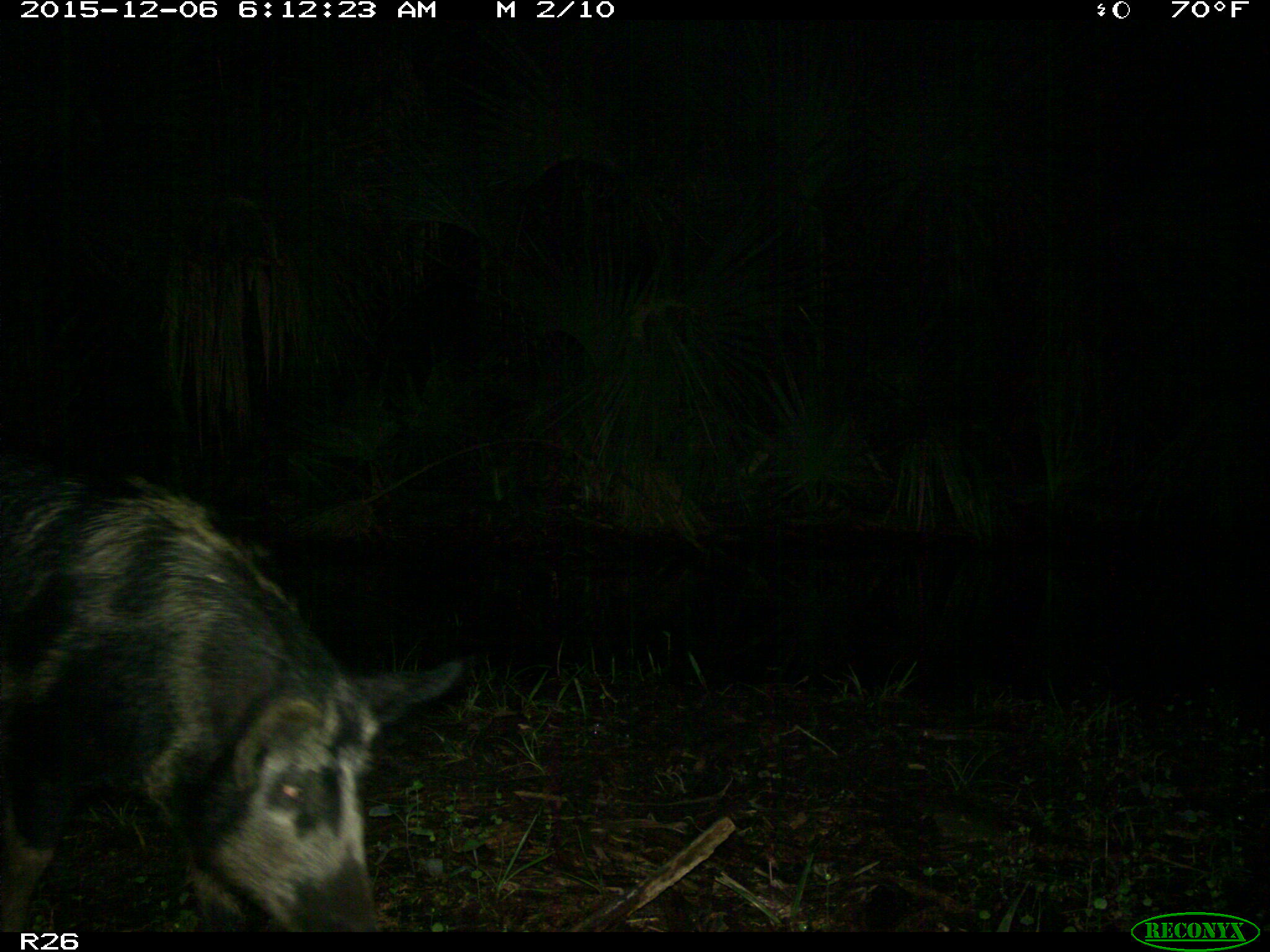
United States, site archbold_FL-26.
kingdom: Animalia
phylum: Chordata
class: Mammalia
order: Artiodactyla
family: Suidae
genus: Sus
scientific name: Sus scrofa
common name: wild boar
Sus scrofa (wild boar).